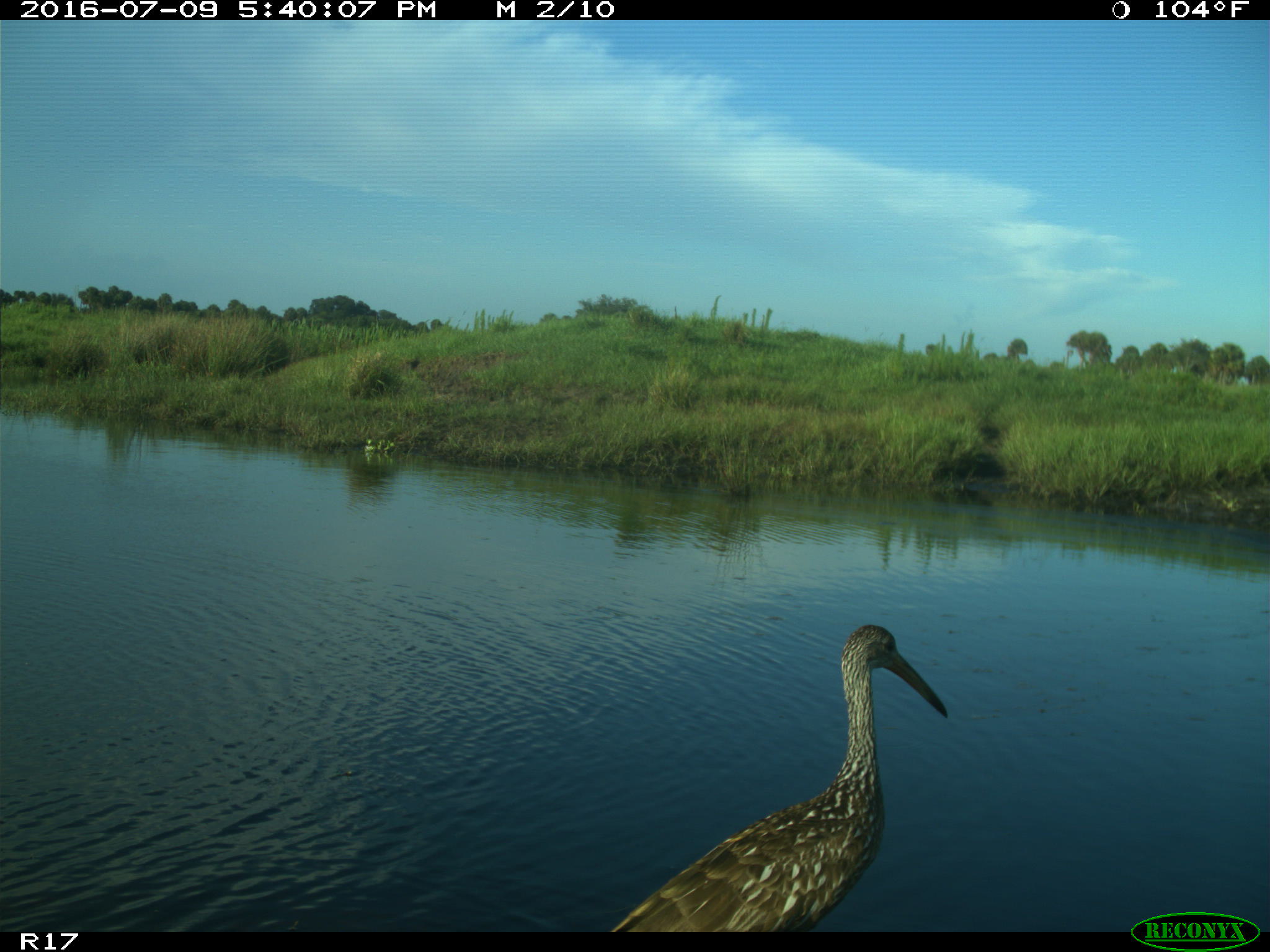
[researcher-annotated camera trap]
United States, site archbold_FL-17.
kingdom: Animalia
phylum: Chordata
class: Aves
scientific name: Aves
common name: birds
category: unidentified bird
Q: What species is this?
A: Unidentified bird (birds) (Aves).